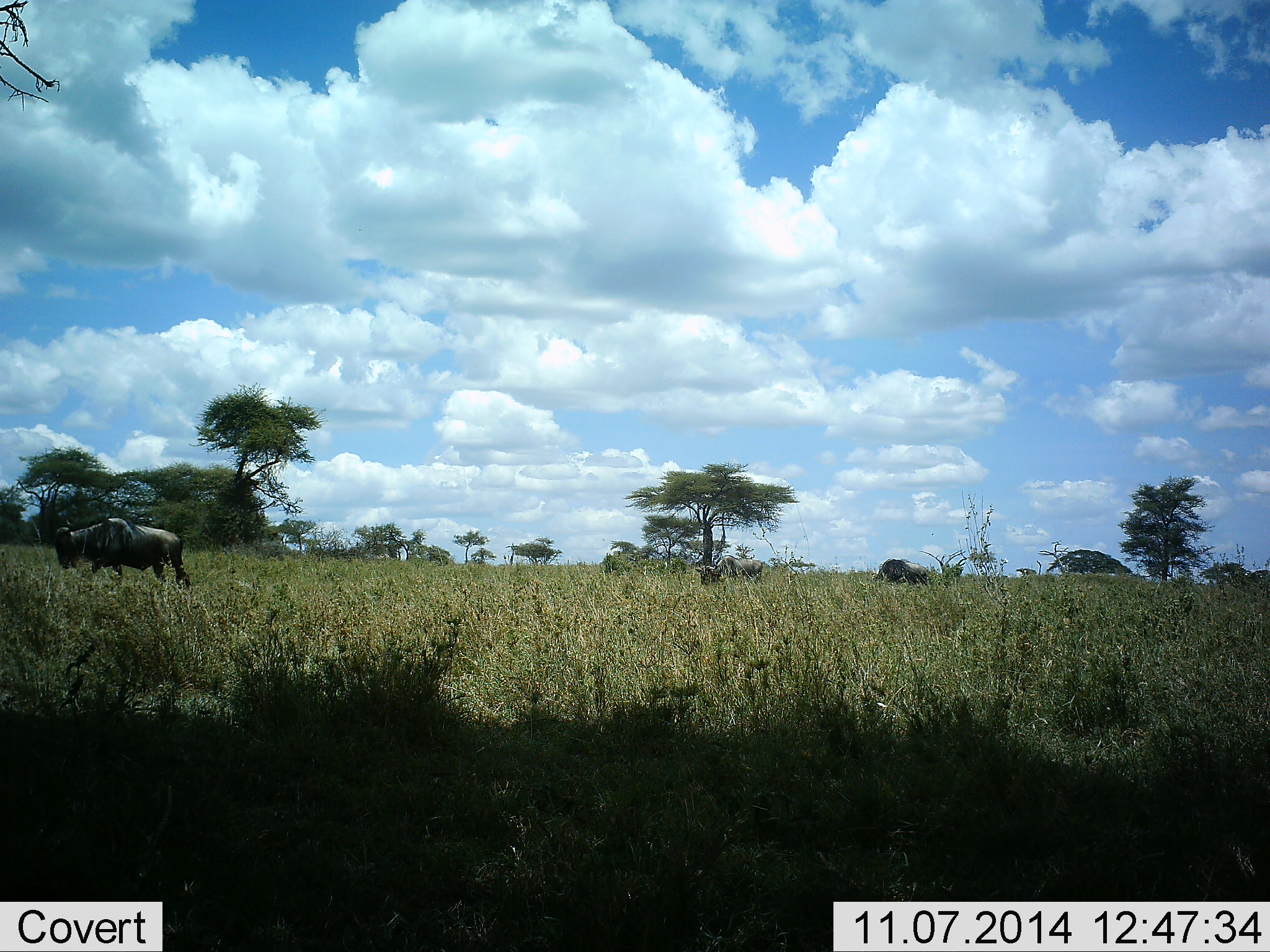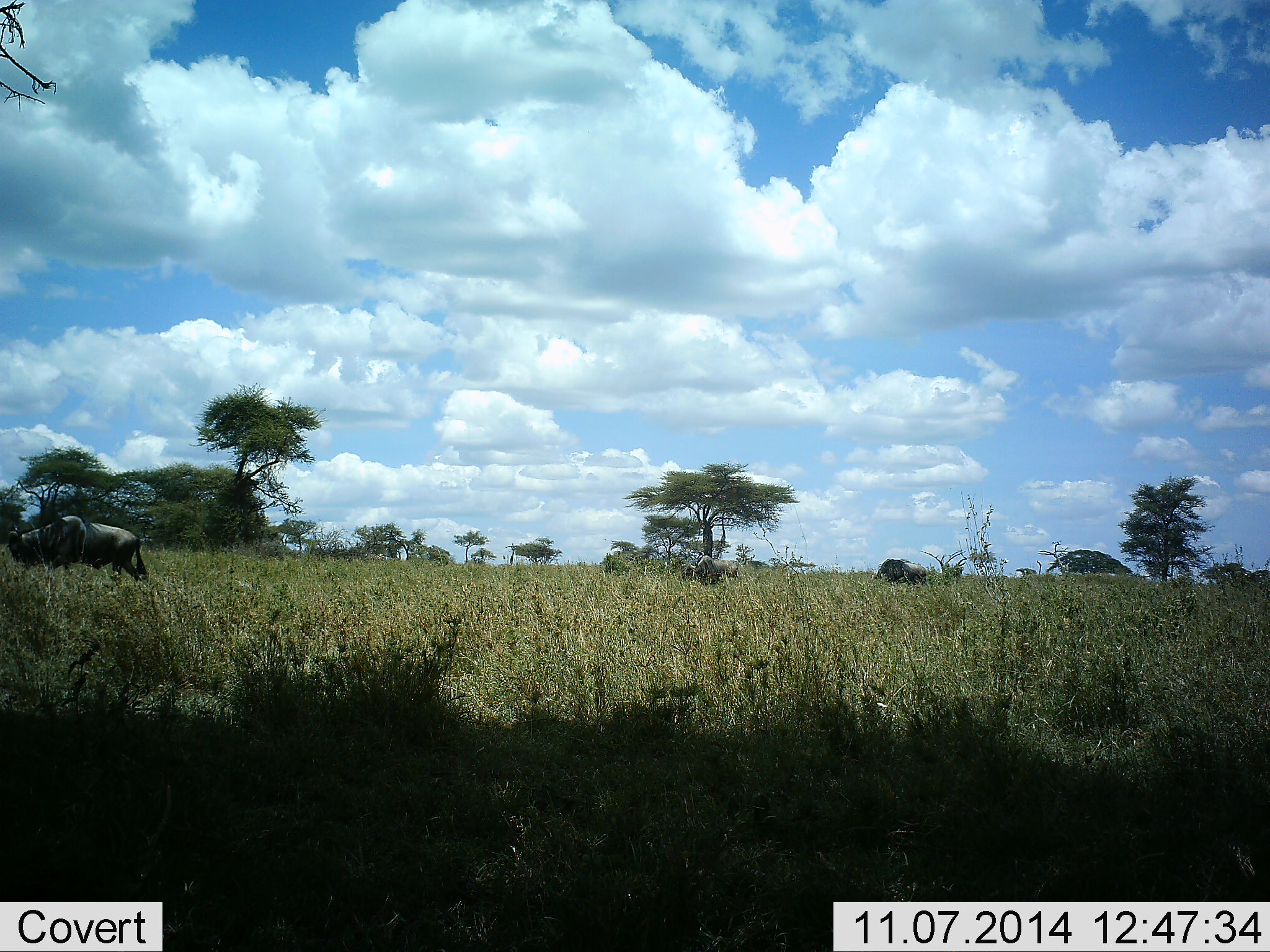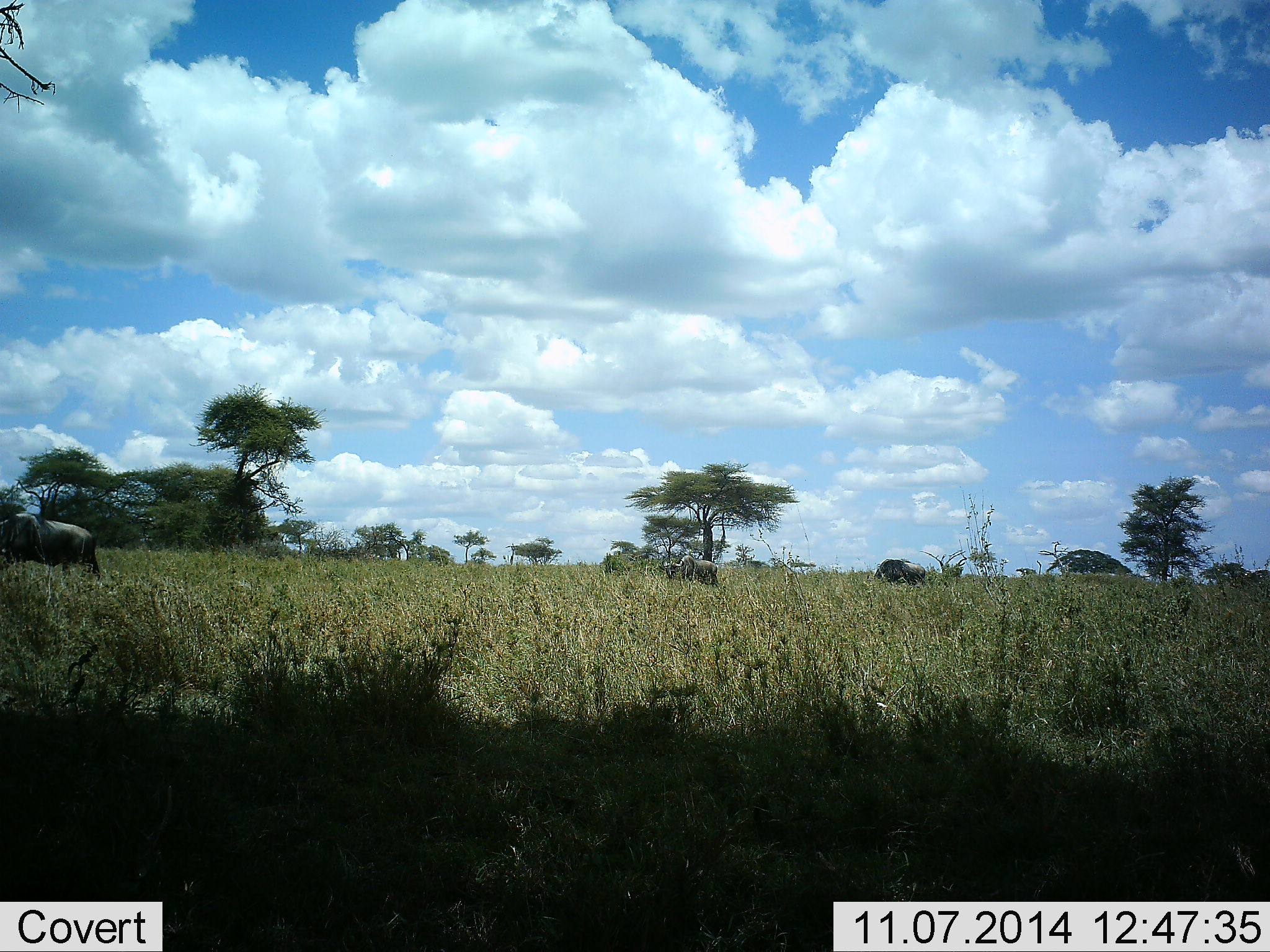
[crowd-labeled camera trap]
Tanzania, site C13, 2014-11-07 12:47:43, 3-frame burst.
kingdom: Animalia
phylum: Chordata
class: Mammalia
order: Artiodactyla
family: Bovidae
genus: Connochaetes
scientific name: Connochaetes taurinus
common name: blue wildebeest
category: wildebeest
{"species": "wildebeest (blue wildebeest) (Connochaetes taurinus)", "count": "3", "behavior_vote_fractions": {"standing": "30%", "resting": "0%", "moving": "90%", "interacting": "0%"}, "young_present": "0%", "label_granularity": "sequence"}